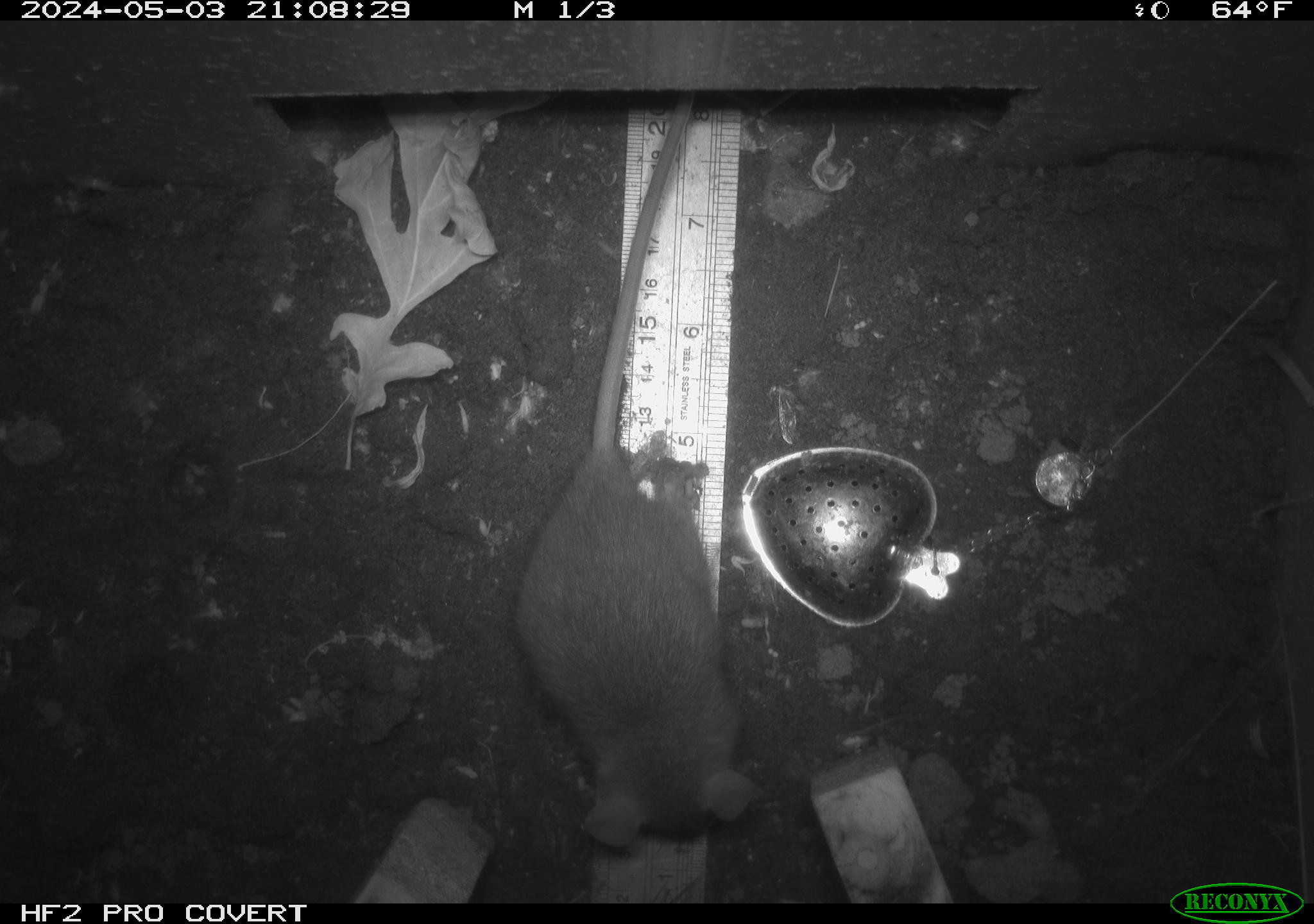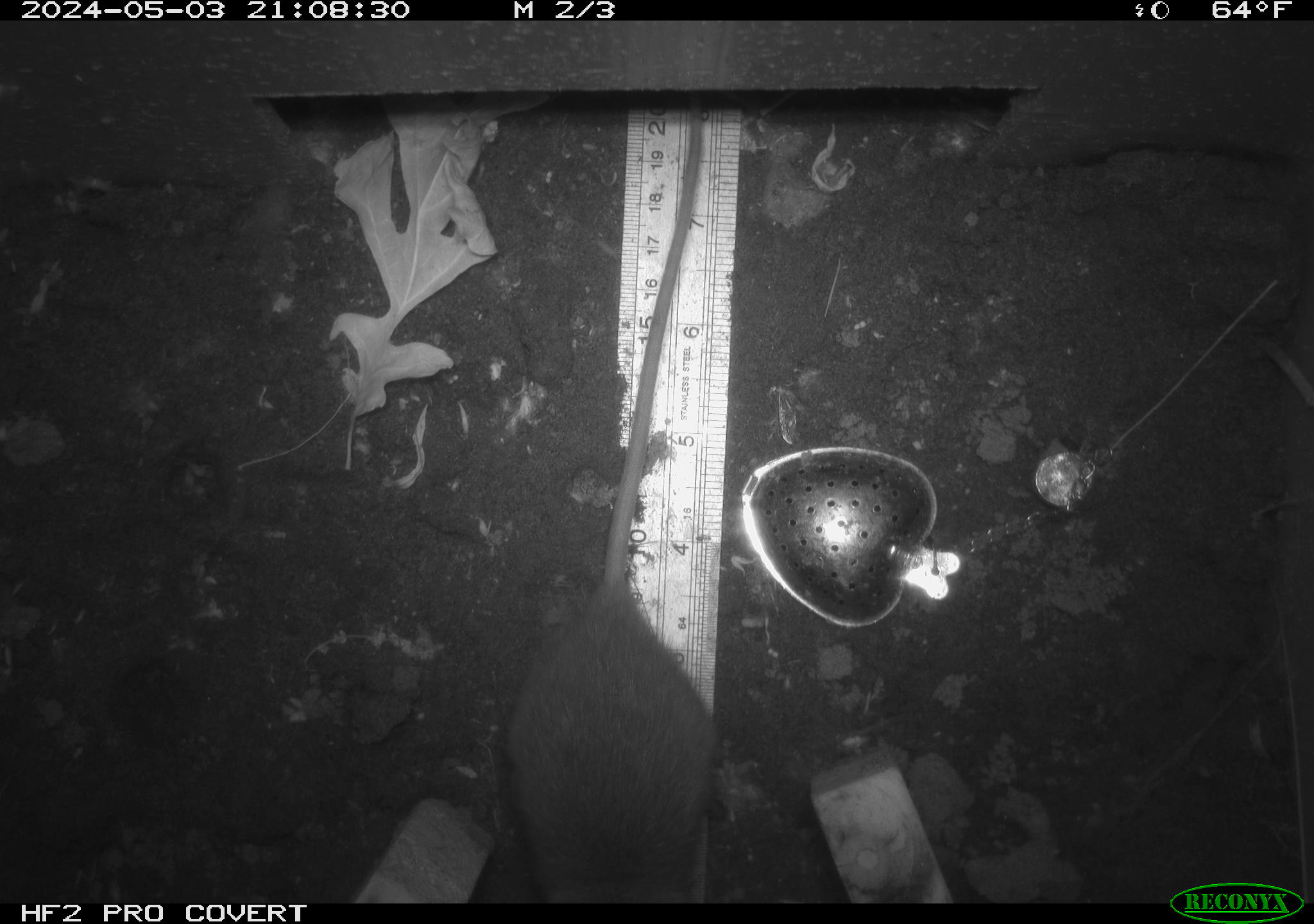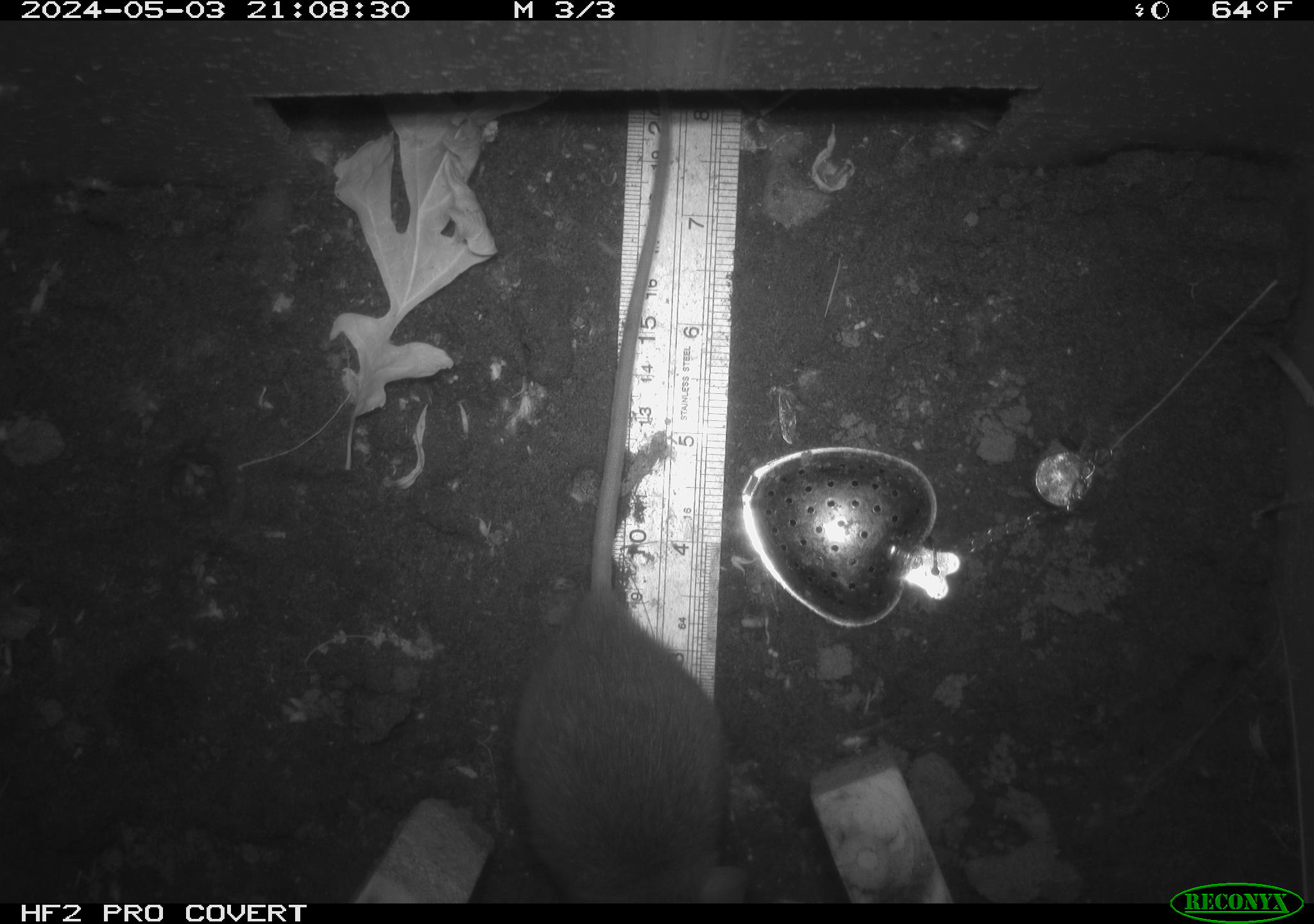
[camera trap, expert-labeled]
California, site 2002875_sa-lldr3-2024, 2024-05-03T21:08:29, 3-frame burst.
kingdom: Animalia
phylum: Chordata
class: Mammalia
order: Rodentia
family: Muridae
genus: Rattus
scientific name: Rattus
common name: rat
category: rattus species